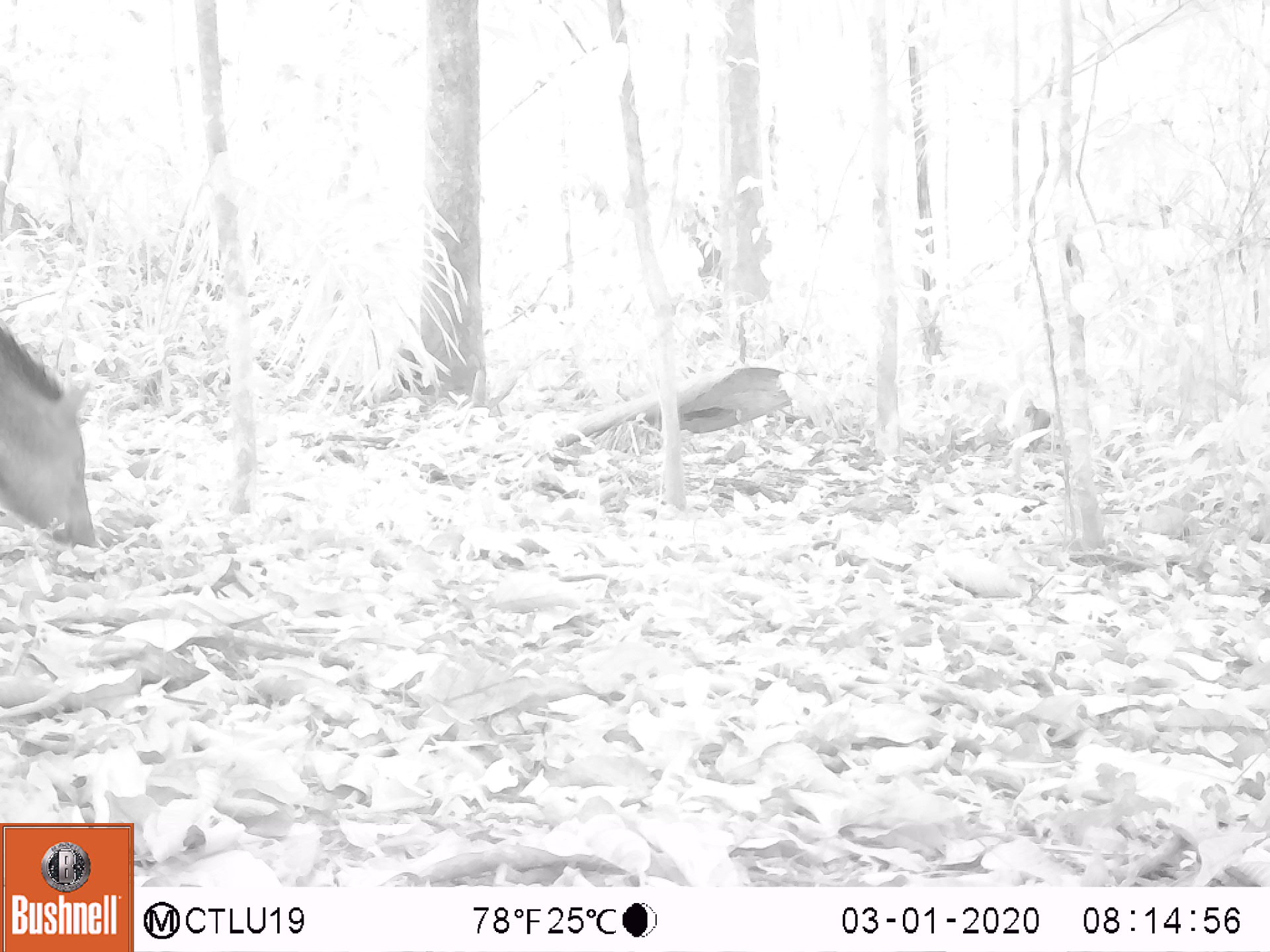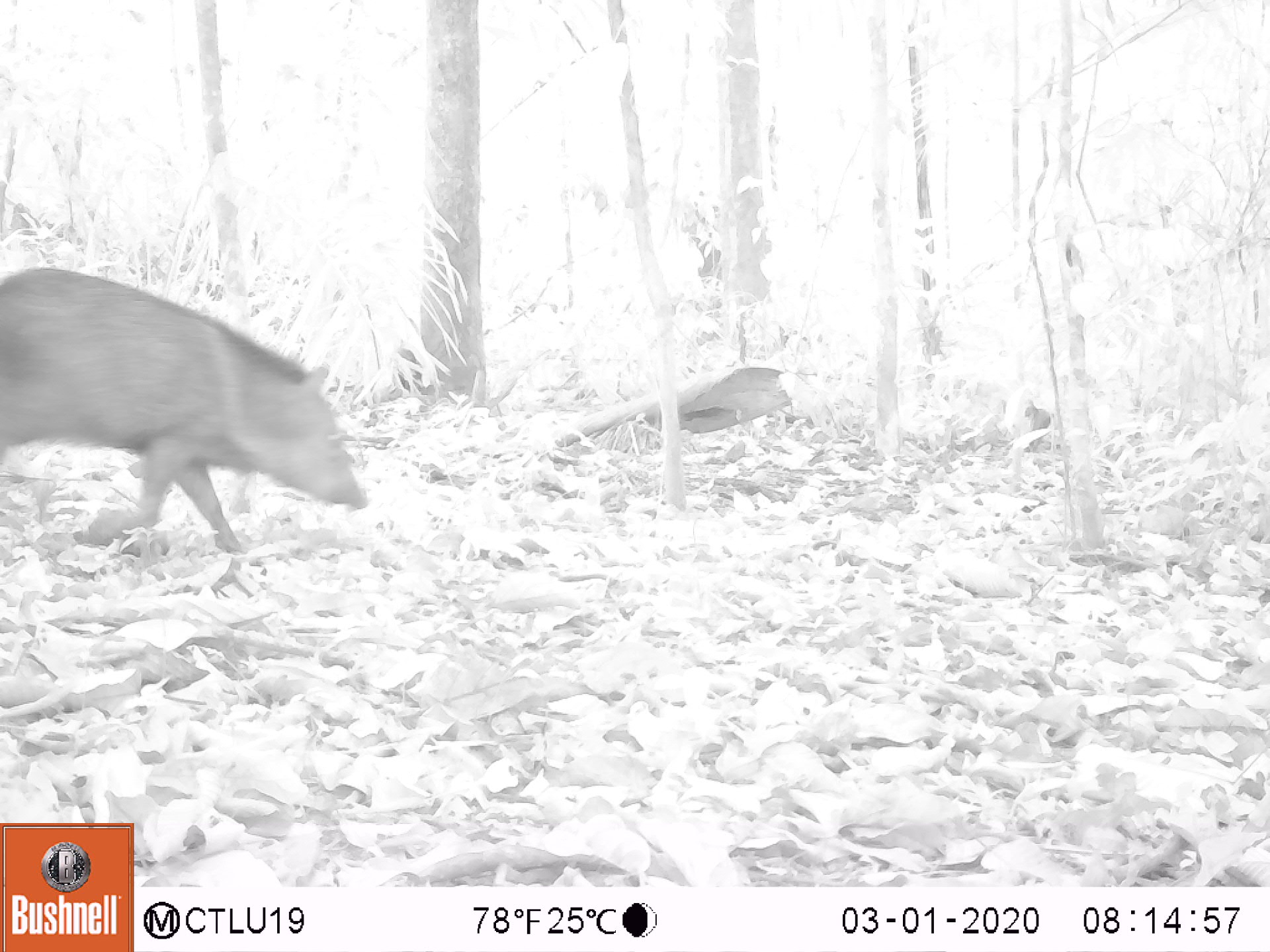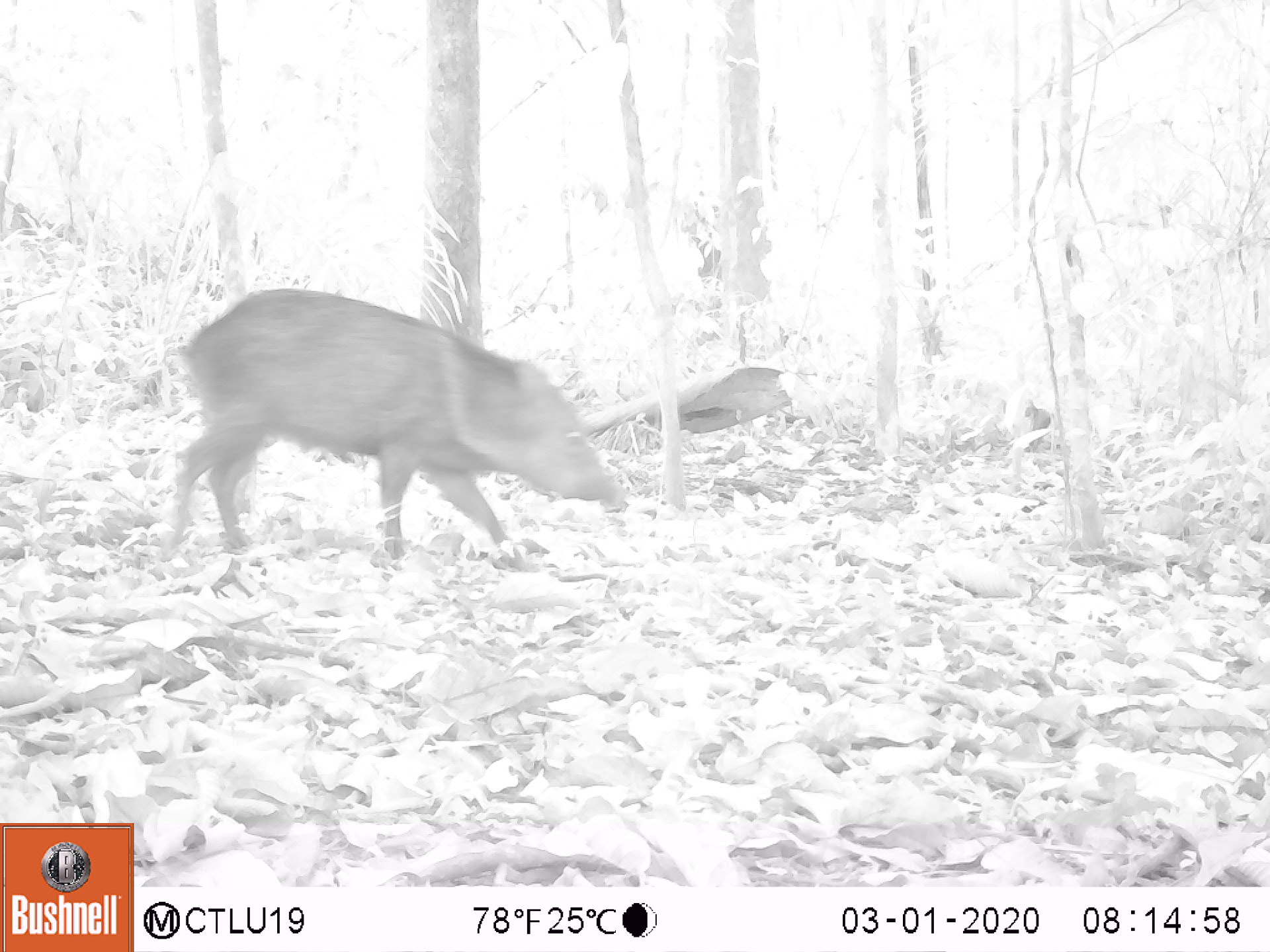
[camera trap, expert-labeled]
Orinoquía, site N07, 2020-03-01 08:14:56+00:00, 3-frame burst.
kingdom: Animalia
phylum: Chordata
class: Mammalia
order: Artiodactyla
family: Tayassuidae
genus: Pecari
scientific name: Pecari tajacu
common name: collared peccary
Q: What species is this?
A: Collared peccary (Pecari tajacu).